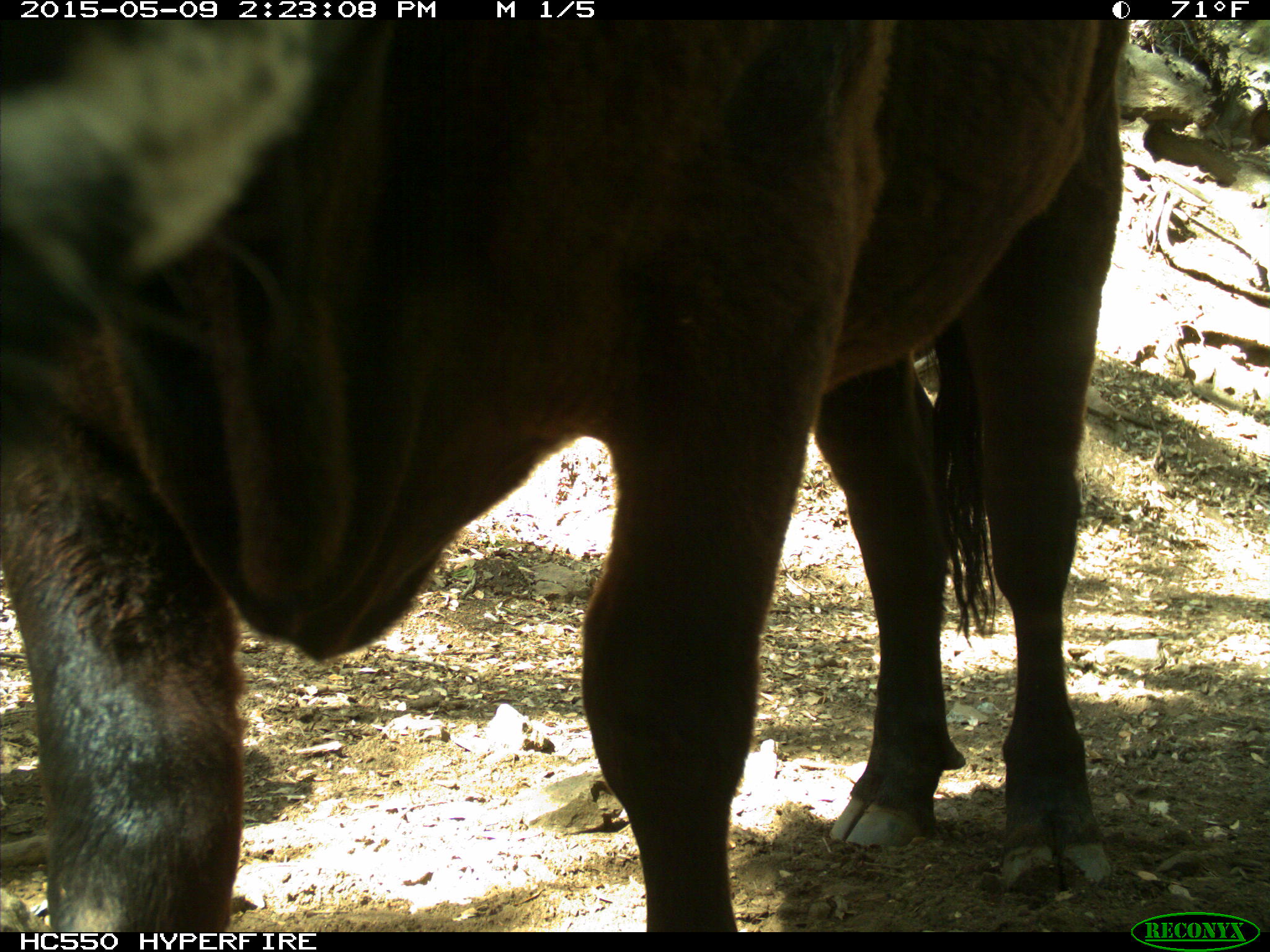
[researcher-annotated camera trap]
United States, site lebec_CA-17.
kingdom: Animalia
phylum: Chordata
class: Mammalia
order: Artiodactyla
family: Bovidae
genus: Bos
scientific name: Bos taurus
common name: domestic cow